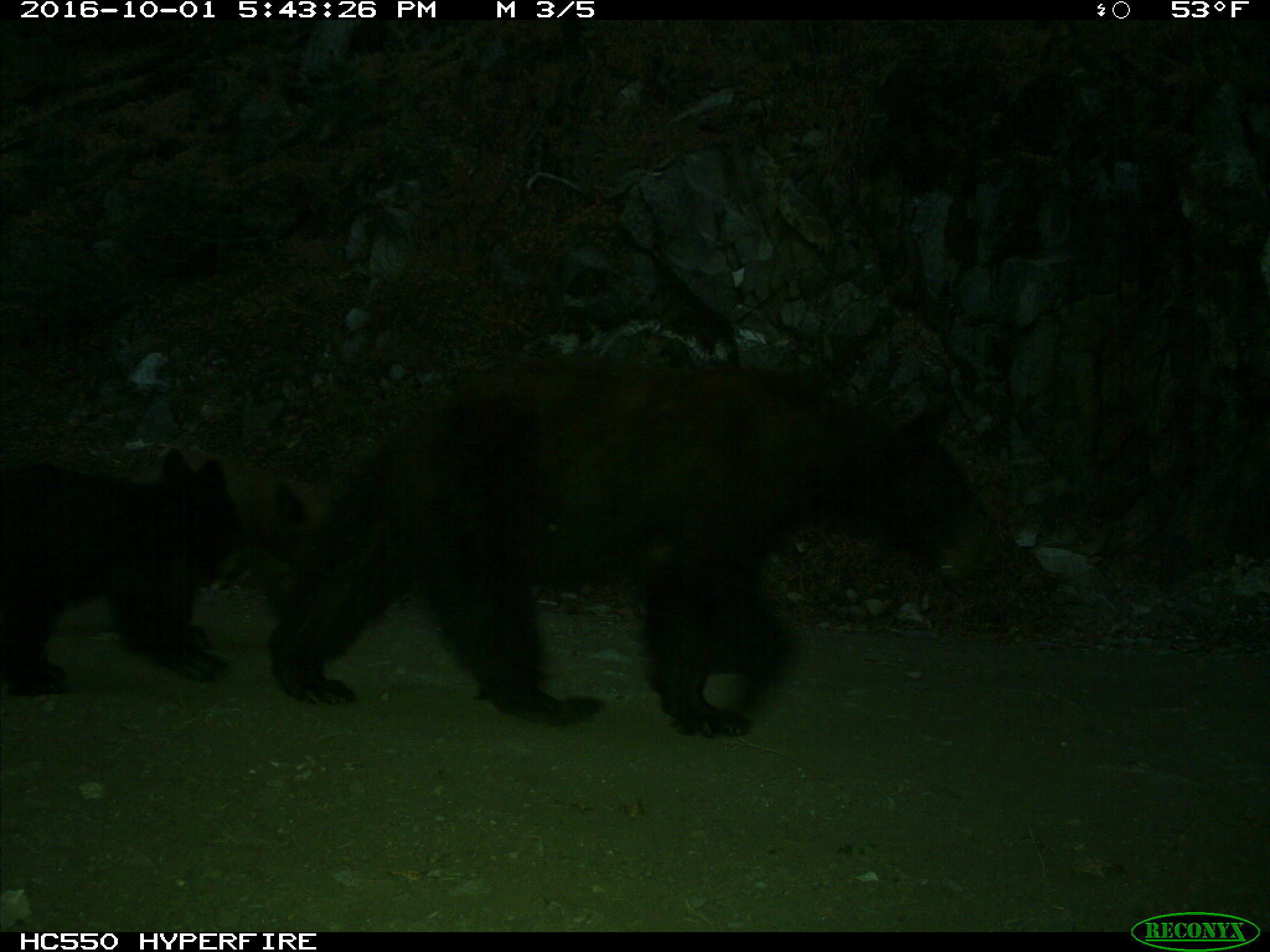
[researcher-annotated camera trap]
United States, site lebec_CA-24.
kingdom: Animalia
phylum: Chordata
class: Mammalia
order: Carnivora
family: Ursidae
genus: Ursus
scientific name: Ursus americanus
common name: american black bear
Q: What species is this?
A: Ursus americanus (american black bear).